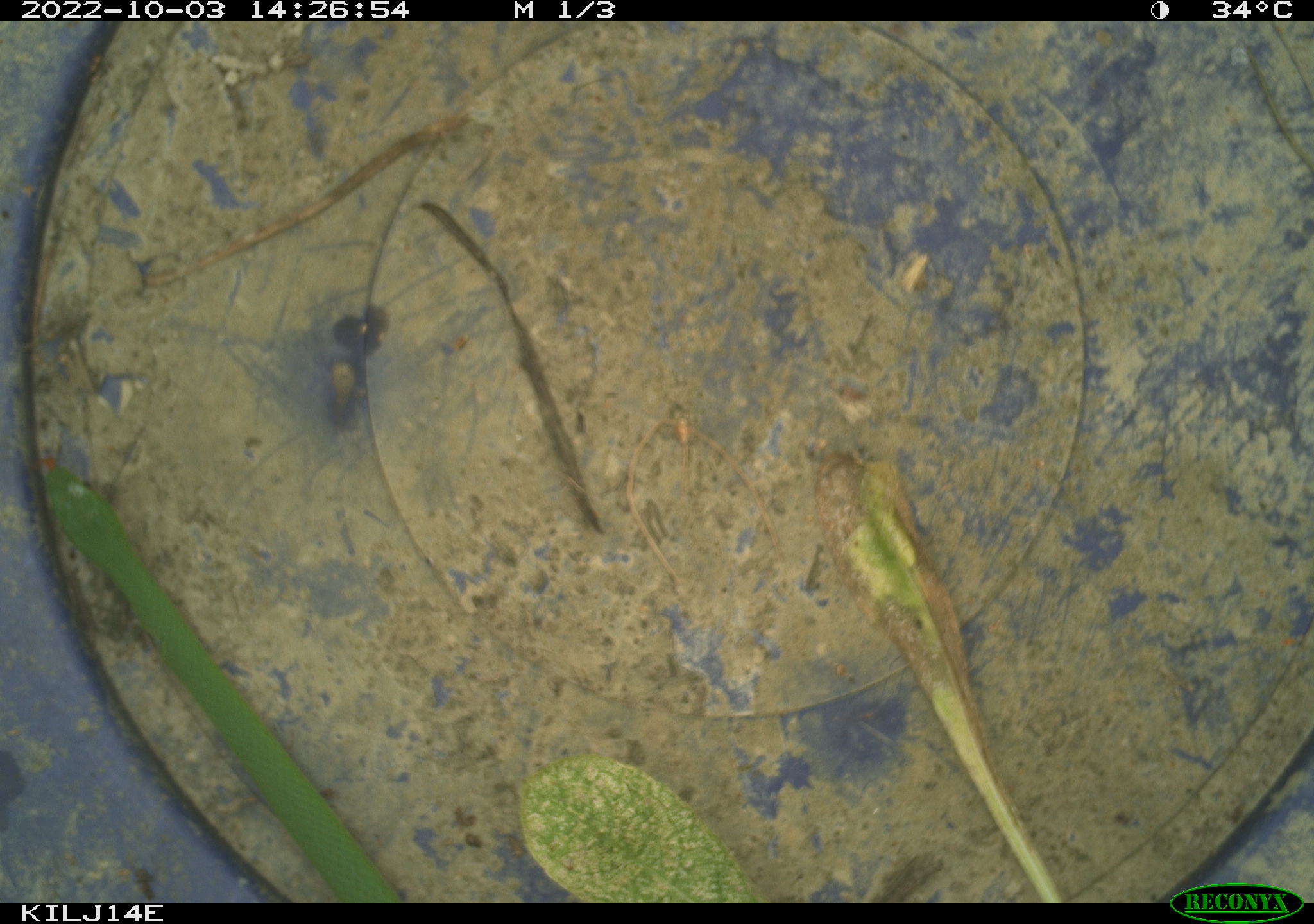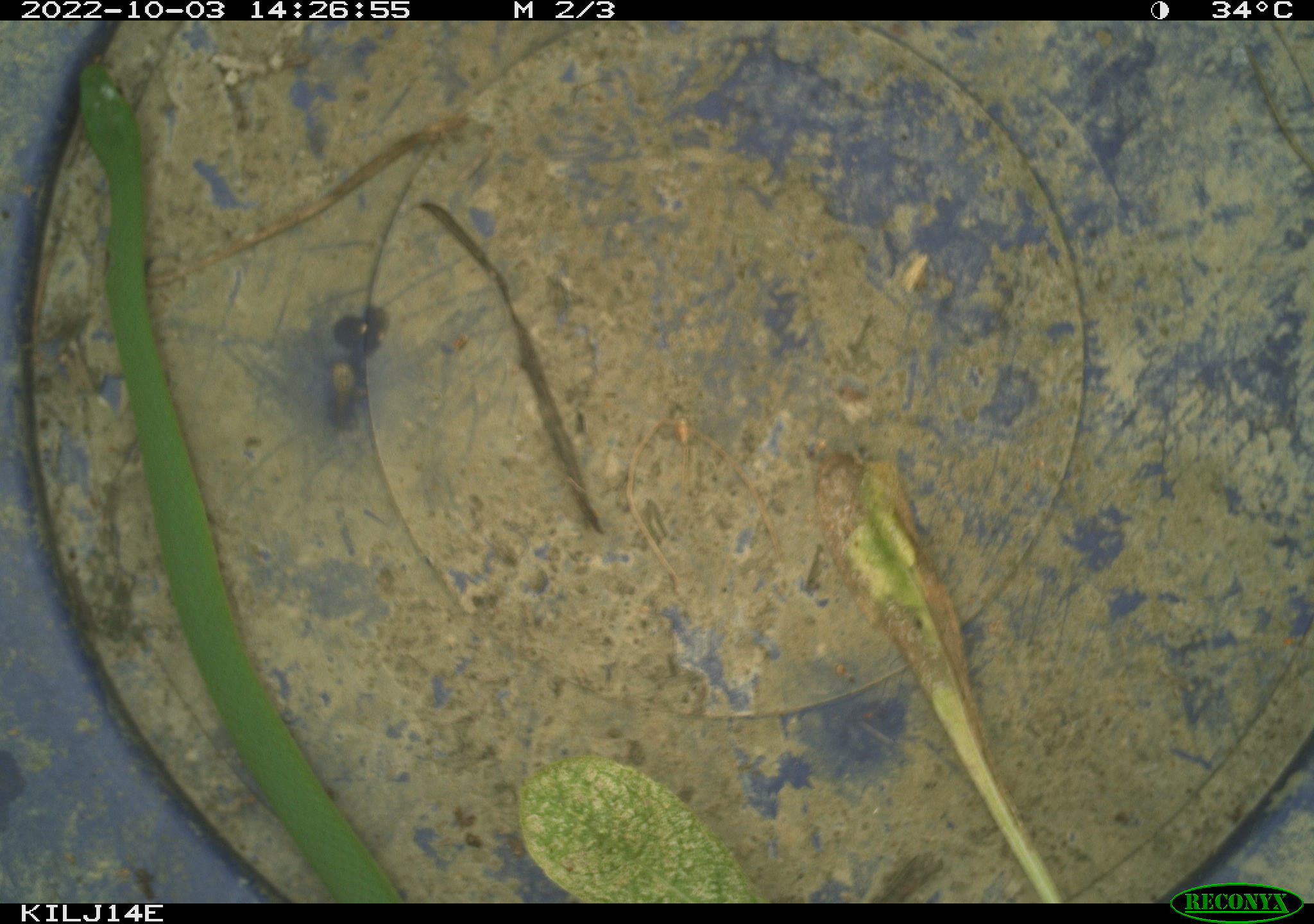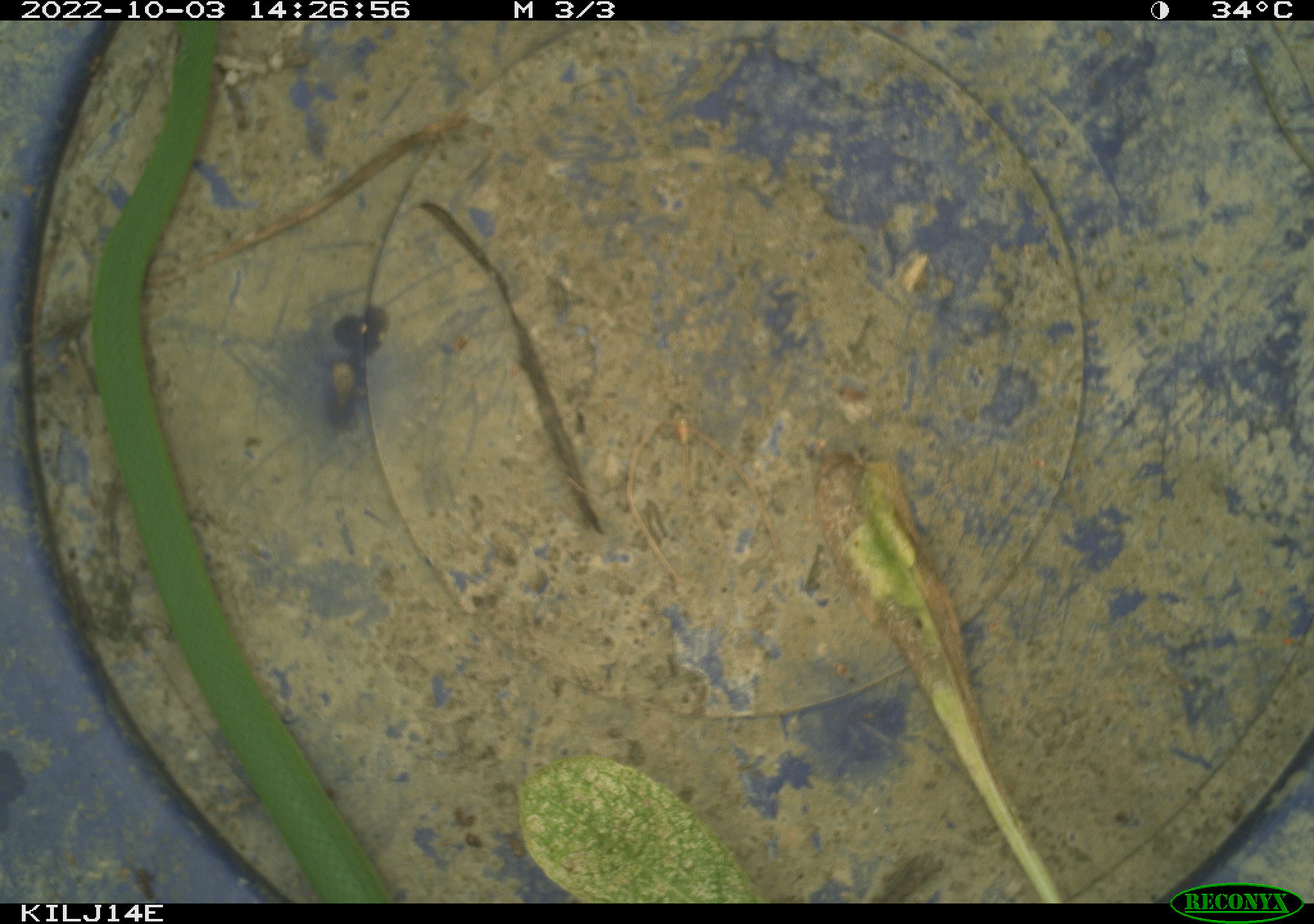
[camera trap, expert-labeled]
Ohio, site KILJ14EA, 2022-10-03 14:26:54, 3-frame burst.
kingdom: Animalia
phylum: Chordata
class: Reptilia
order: Squamata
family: Colubridae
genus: Opheodrys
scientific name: Opheodrys vernalis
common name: smooth greensnake